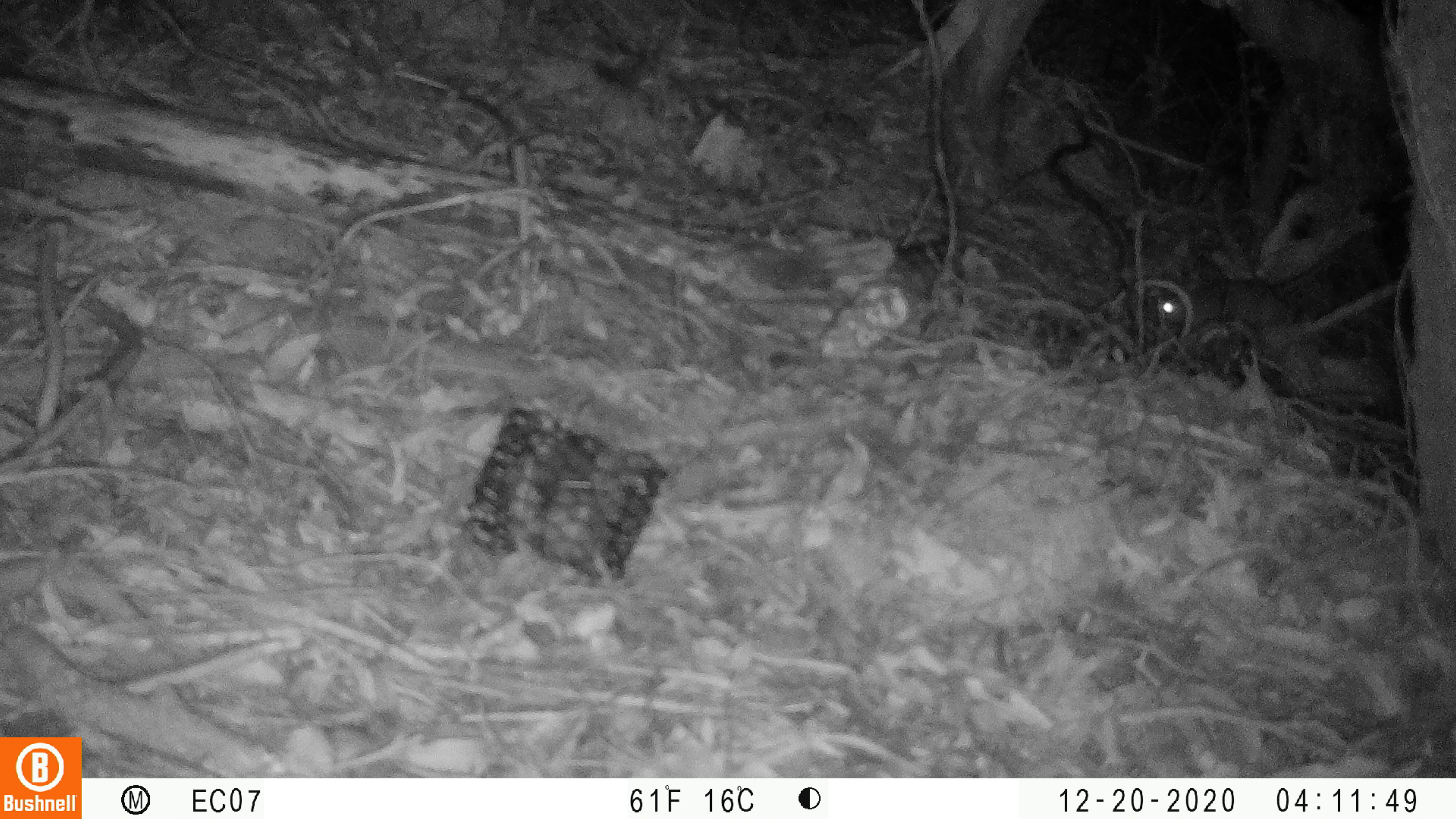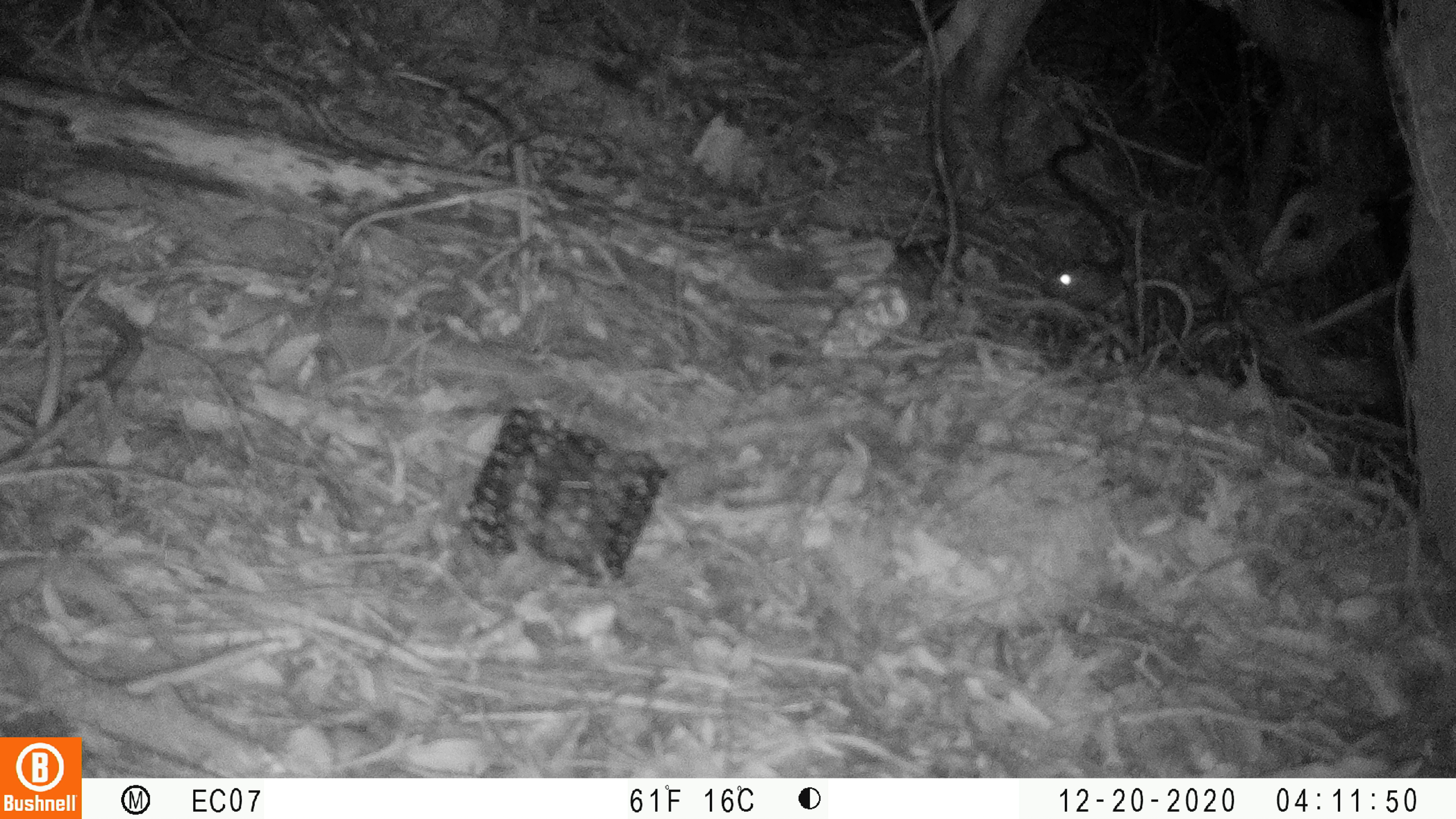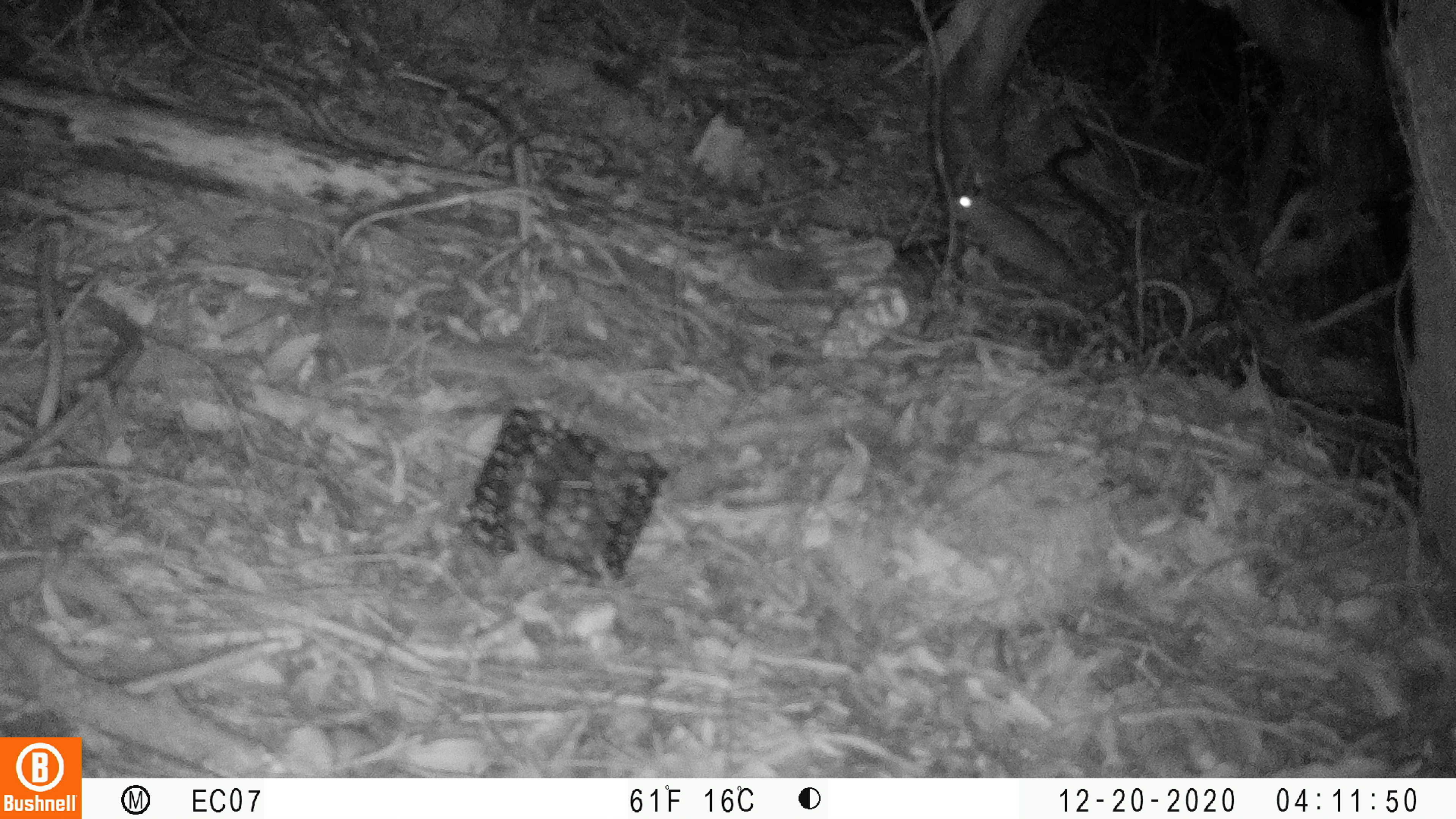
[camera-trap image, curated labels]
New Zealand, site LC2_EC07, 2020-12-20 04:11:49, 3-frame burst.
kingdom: Animalia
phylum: Chordata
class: Mammalia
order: Rodentia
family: Muridae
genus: Rattus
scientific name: Rattus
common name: rat